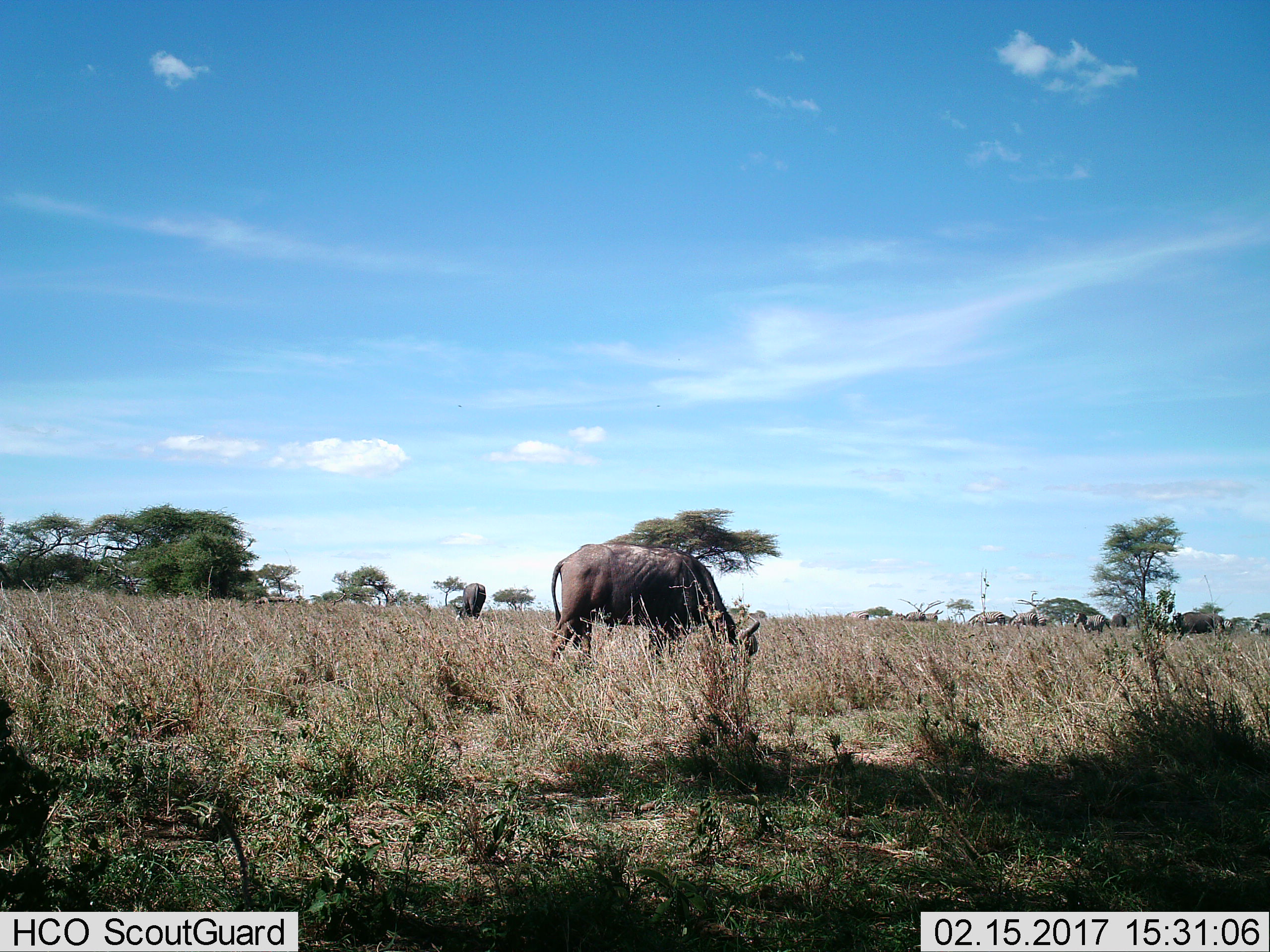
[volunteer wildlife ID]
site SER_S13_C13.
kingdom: Animalia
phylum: Chordata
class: Mammalia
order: Artiodactyla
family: Bovidae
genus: Connochaetes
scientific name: Connochaetes taurinus taurinus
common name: blue wildebeest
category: wildebeestblue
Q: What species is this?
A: Wildebeestblue (blue wildebeest) (Connochaetes taurinus taurinus).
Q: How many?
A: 3.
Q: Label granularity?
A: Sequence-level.